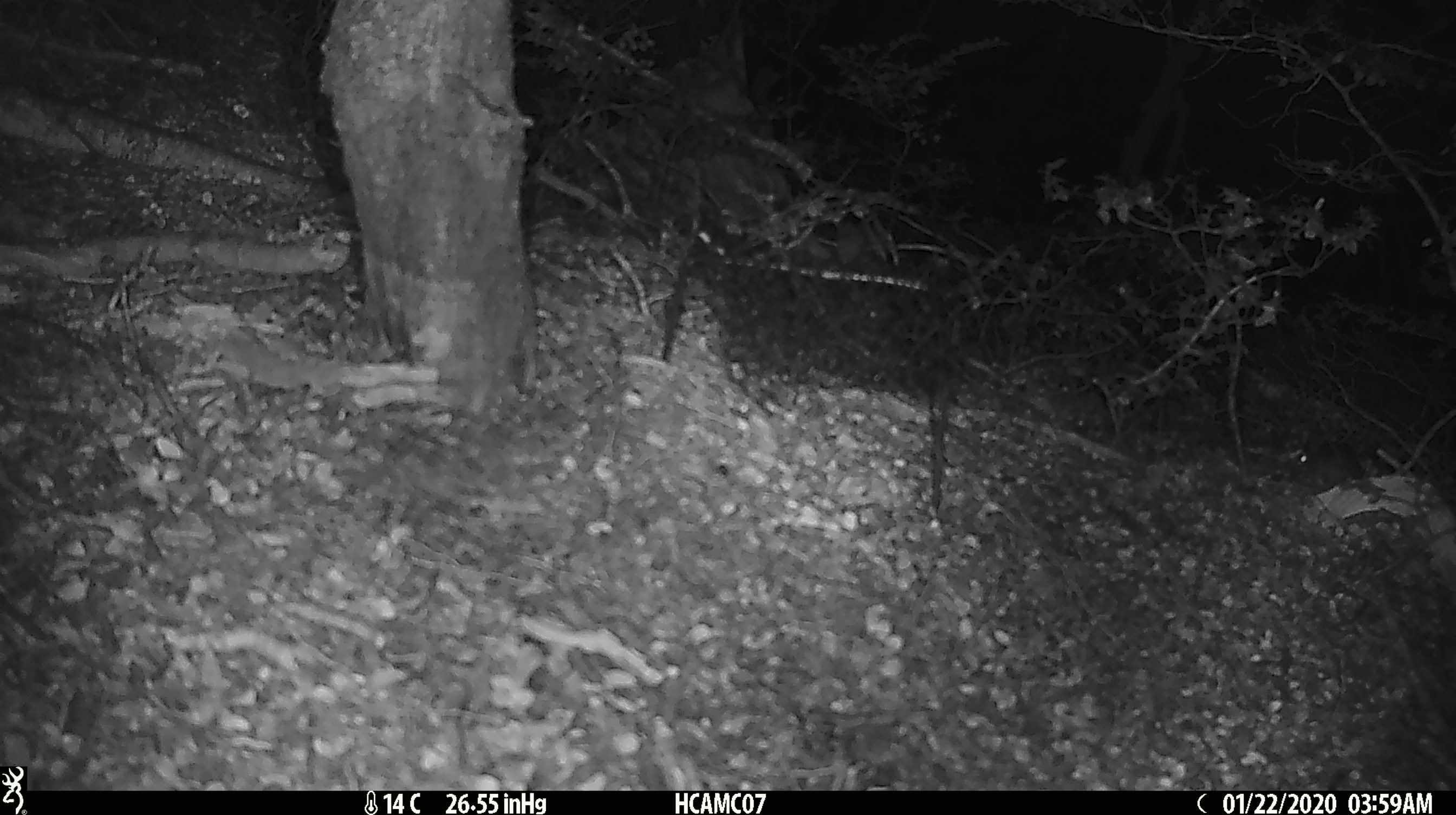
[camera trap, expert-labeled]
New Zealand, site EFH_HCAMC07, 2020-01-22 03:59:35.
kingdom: Animalia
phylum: Chordata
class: Mammalia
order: Rodentia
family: Muridae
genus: Mus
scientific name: Mus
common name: mouse